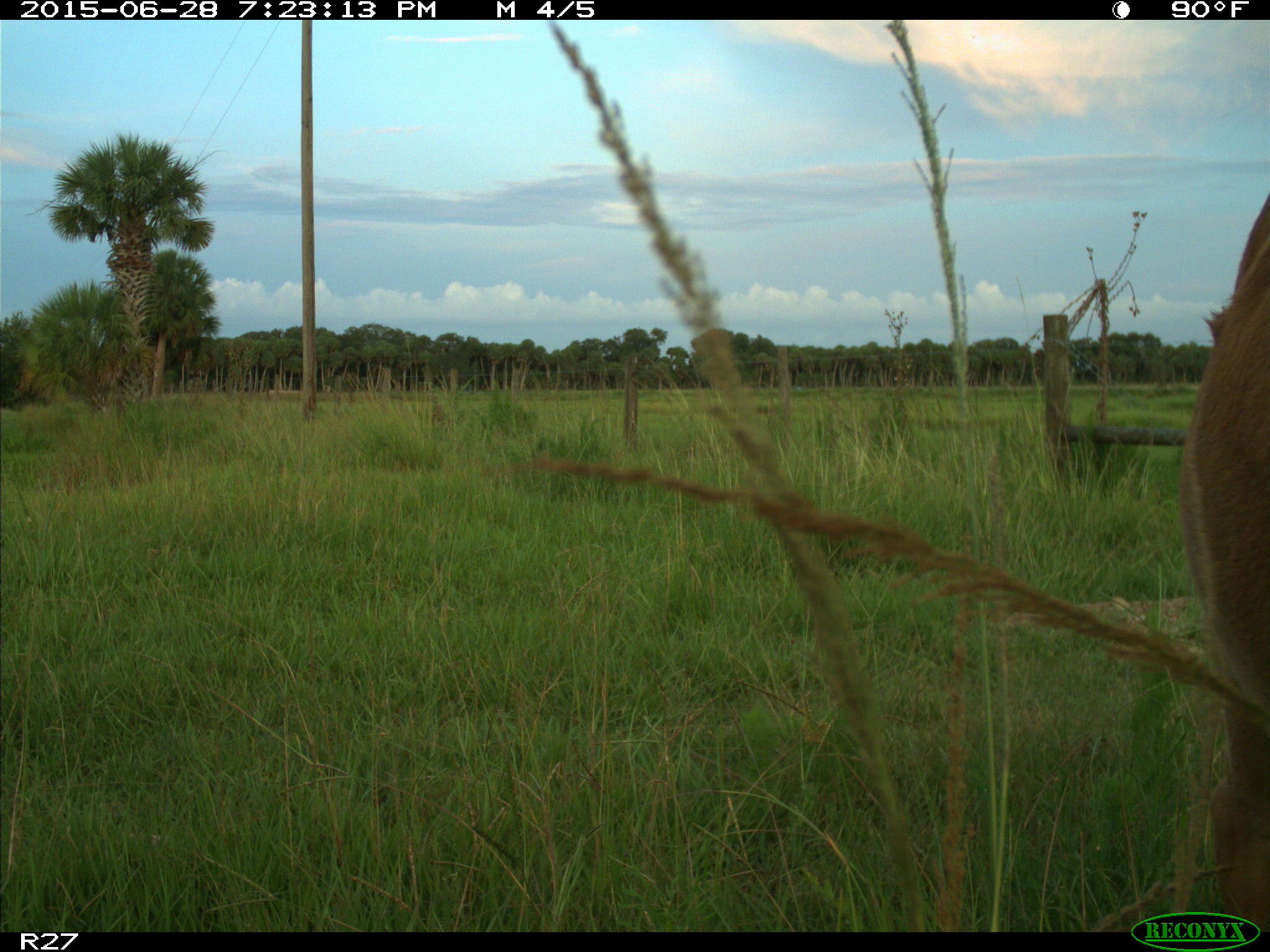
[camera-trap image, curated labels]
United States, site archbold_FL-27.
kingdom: Animalia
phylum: Chordata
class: Mammalia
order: Artiodactyla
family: Bovidae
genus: Bos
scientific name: Bos taurus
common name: domestic cow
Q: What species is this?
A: Bos taurus (domestic cow).